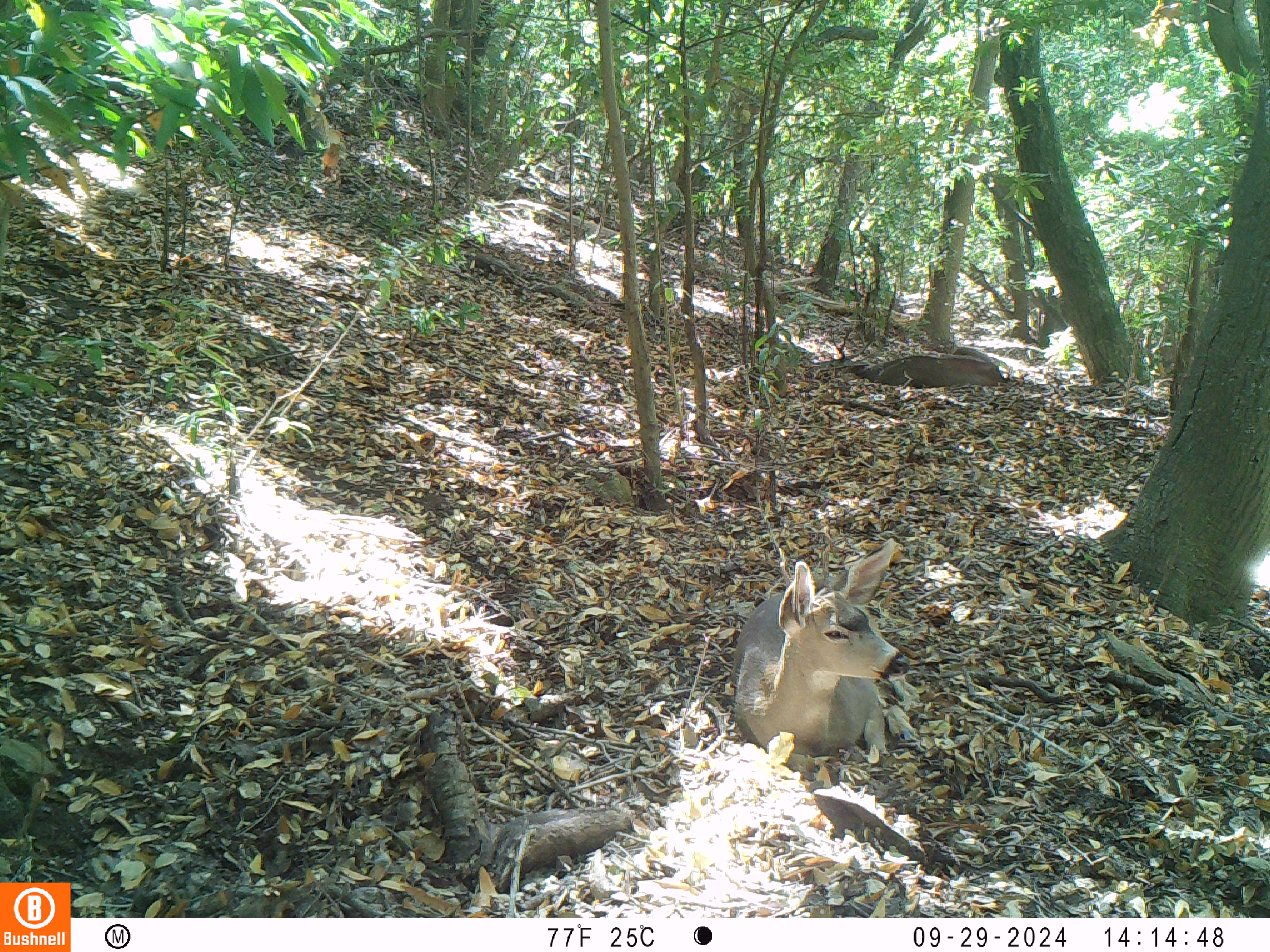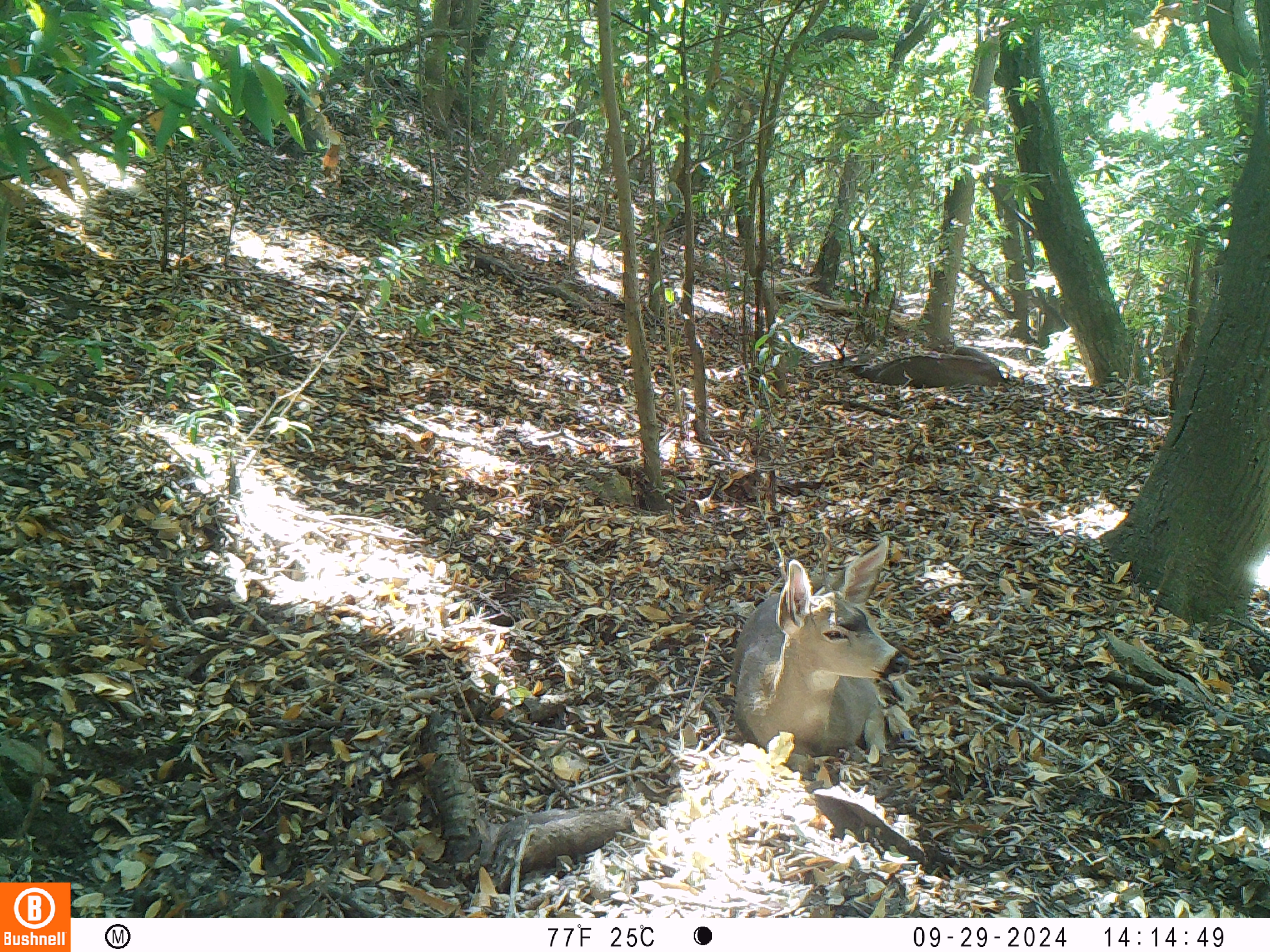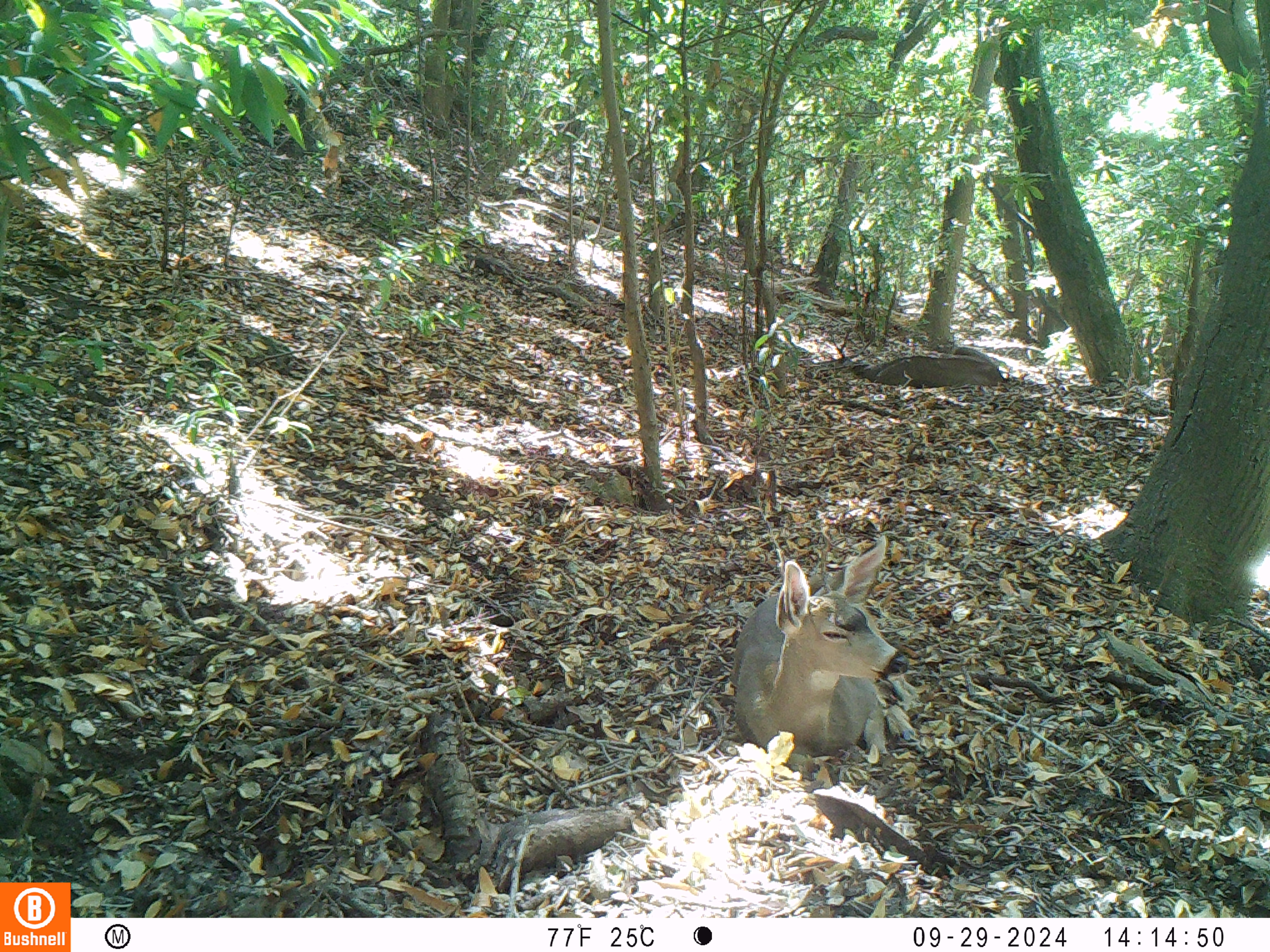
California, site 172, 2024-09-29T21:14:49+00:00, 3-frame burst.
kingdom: Animalia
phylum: Chordata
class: Mammalia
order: Artiodactyla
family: Cervidae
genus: Odocoileus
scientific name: Odocoileus hemionus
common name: mule deer